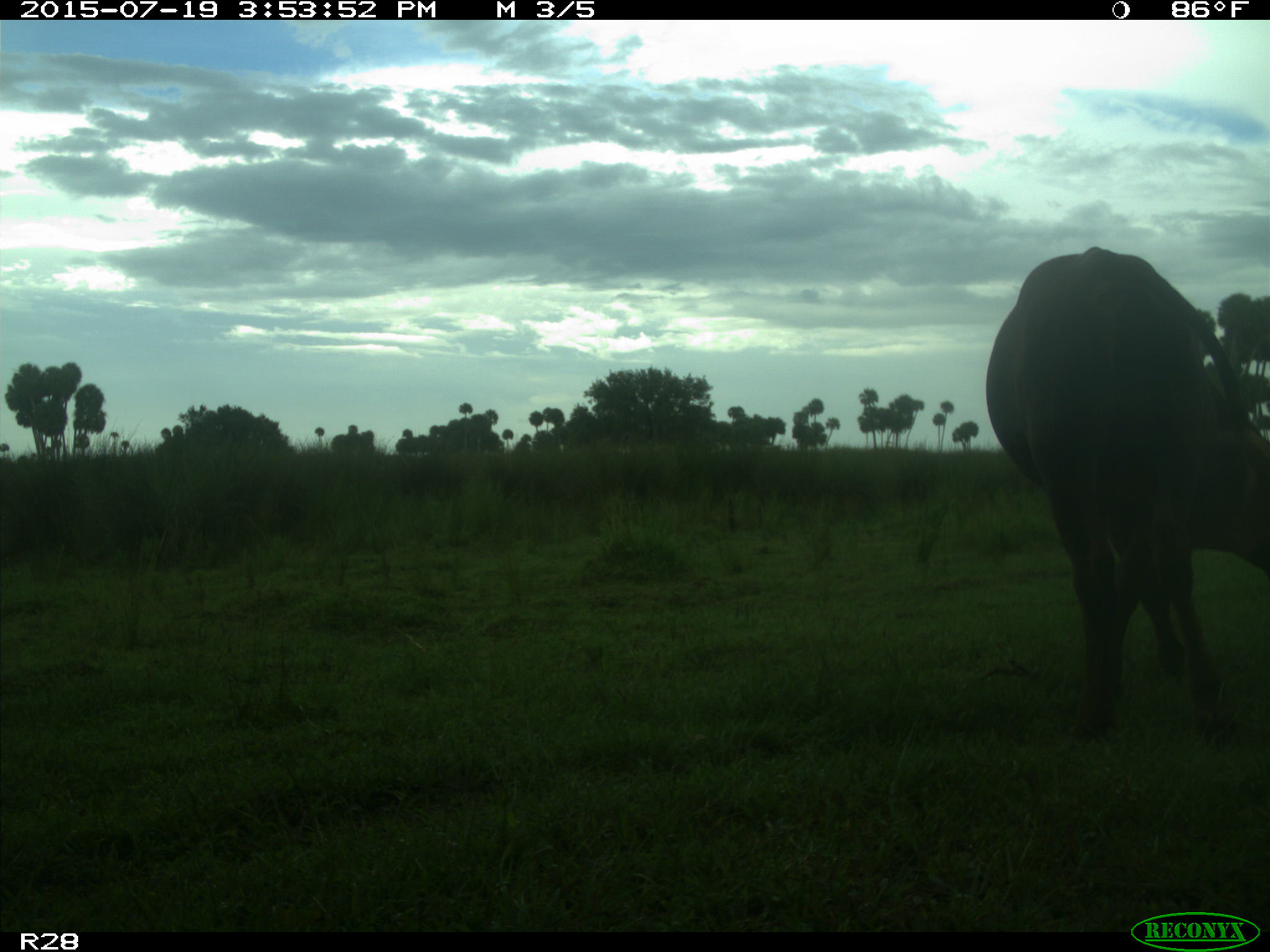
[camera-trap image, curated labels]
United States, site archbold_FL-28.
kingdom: Animalia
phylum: Chordata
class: Mammalia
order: Artiodactyla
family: Bovidae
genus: Bos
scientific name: Bos taurus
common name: domestic cow